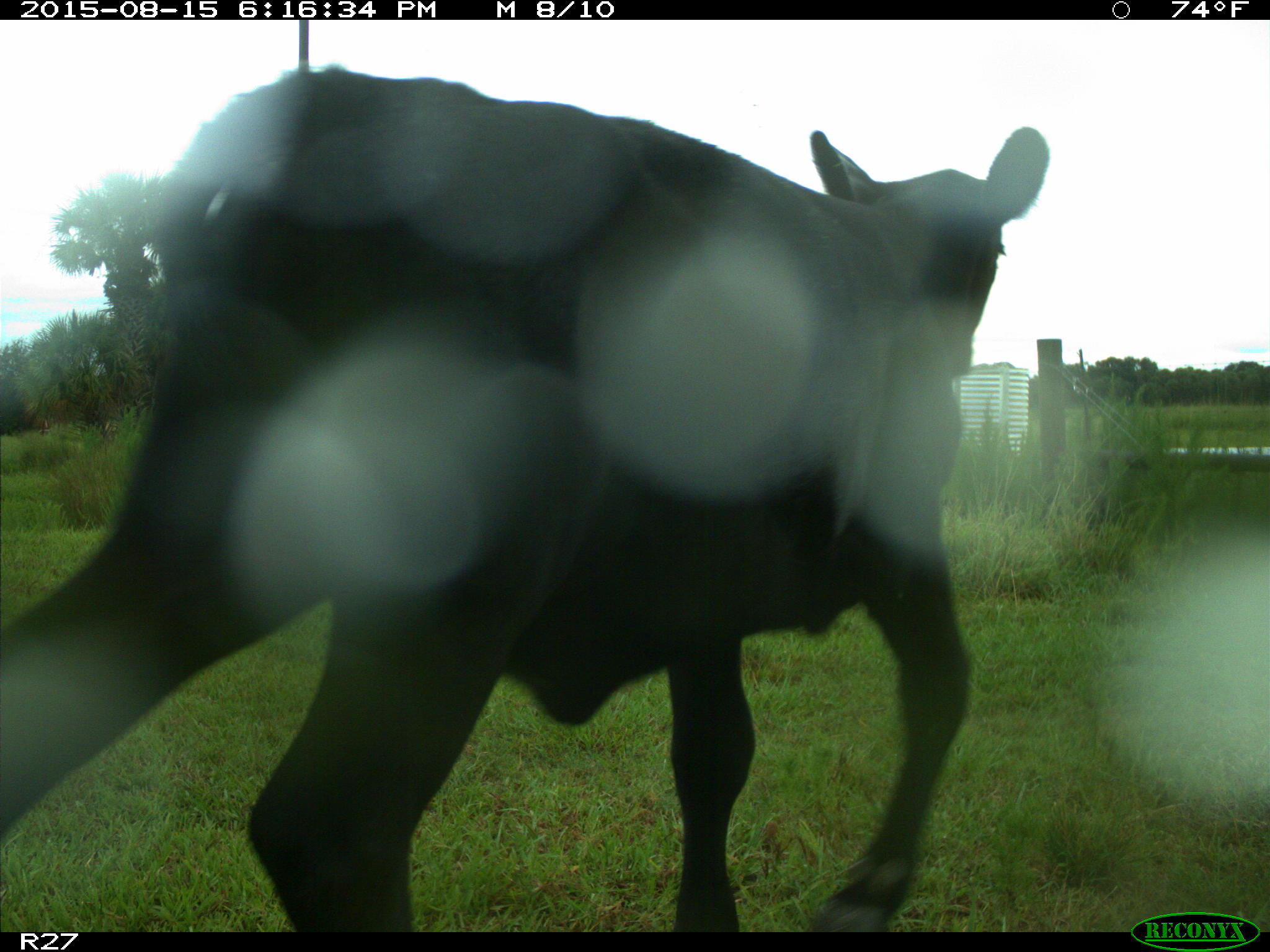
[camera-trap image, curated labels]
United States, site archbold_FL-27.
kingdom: Animalia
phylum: Chordata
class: Mammalia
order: Artiodactyla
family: Bovidae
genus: Bos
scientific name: Bos taurus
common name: domestic cow